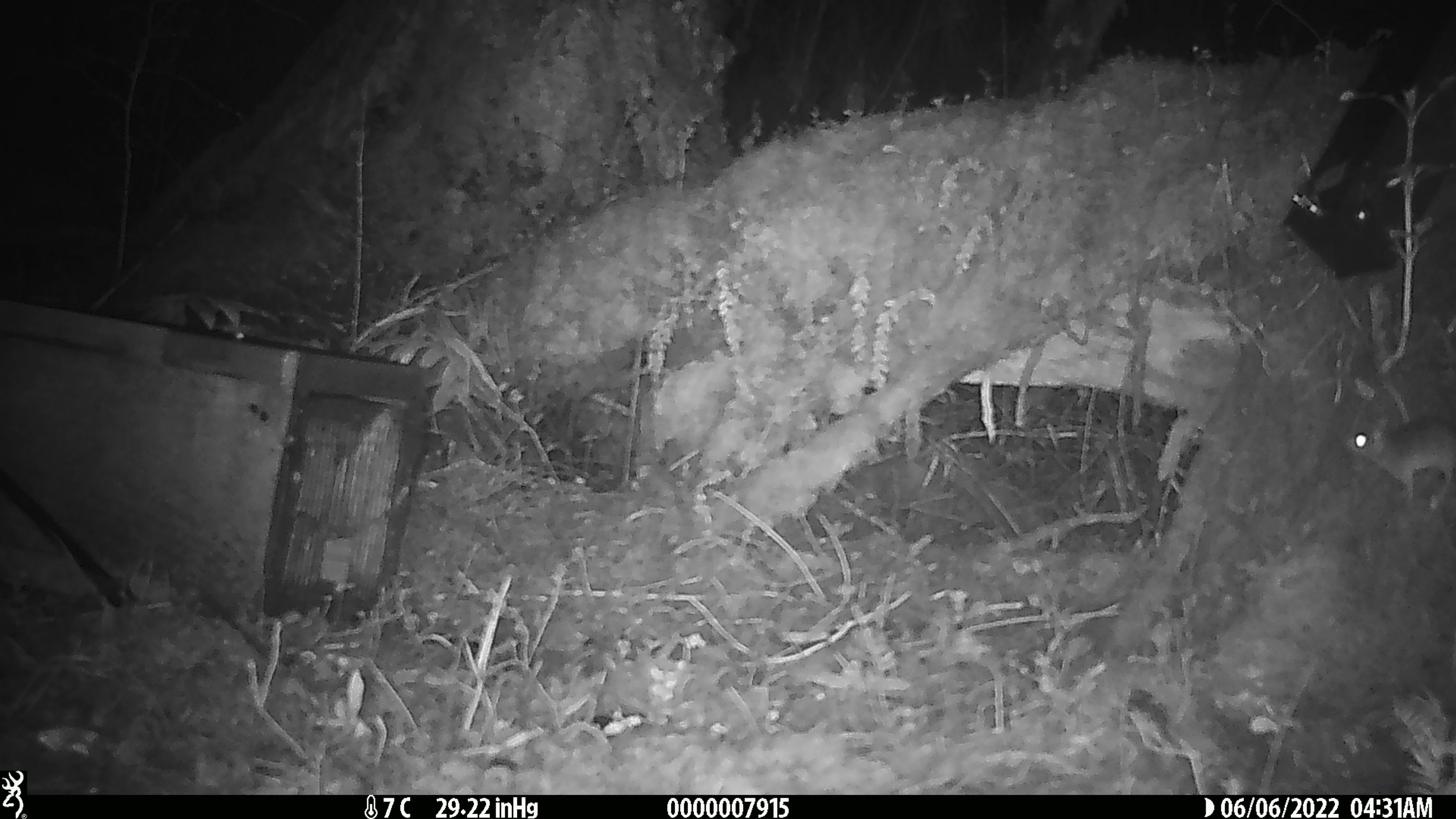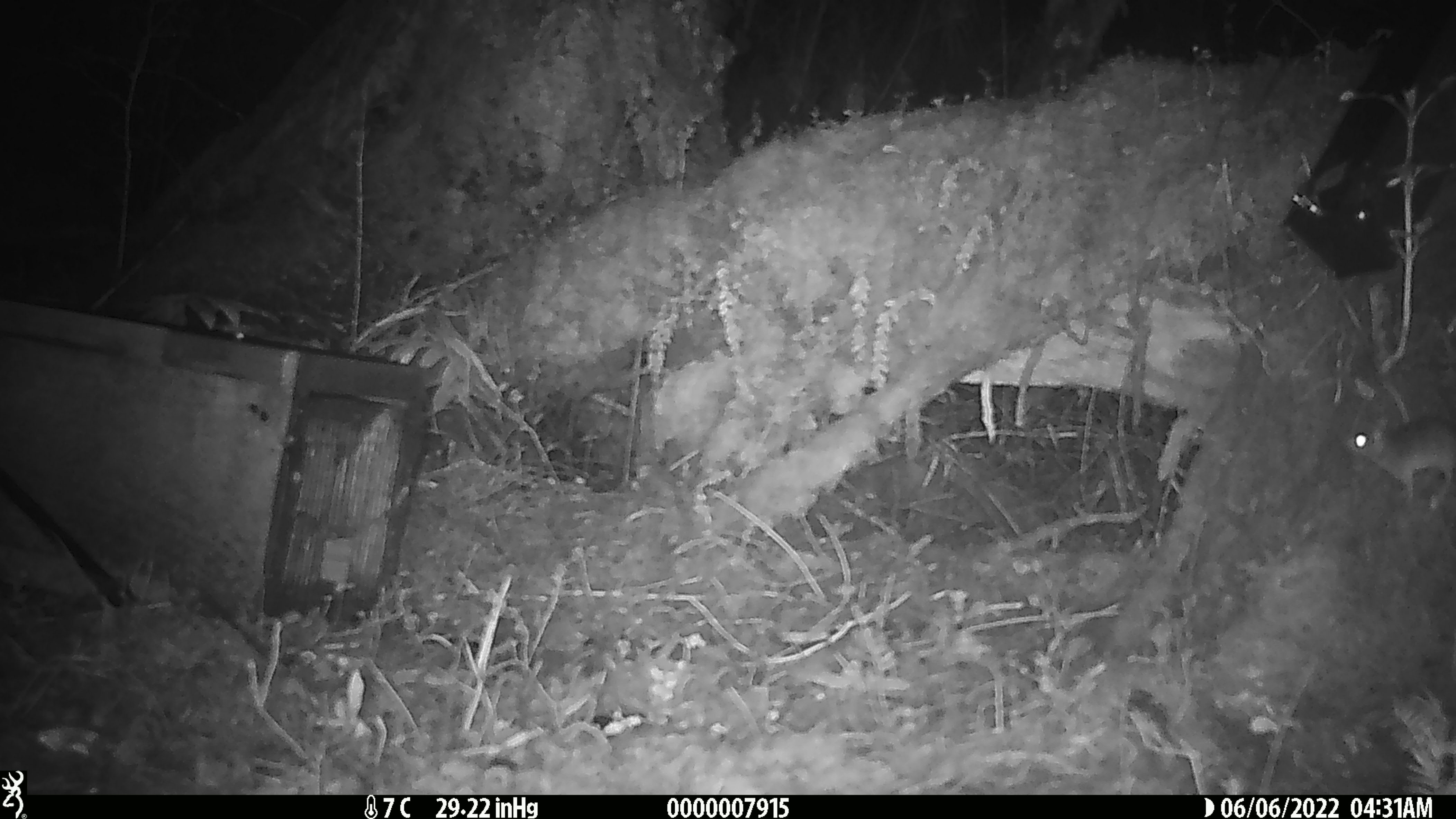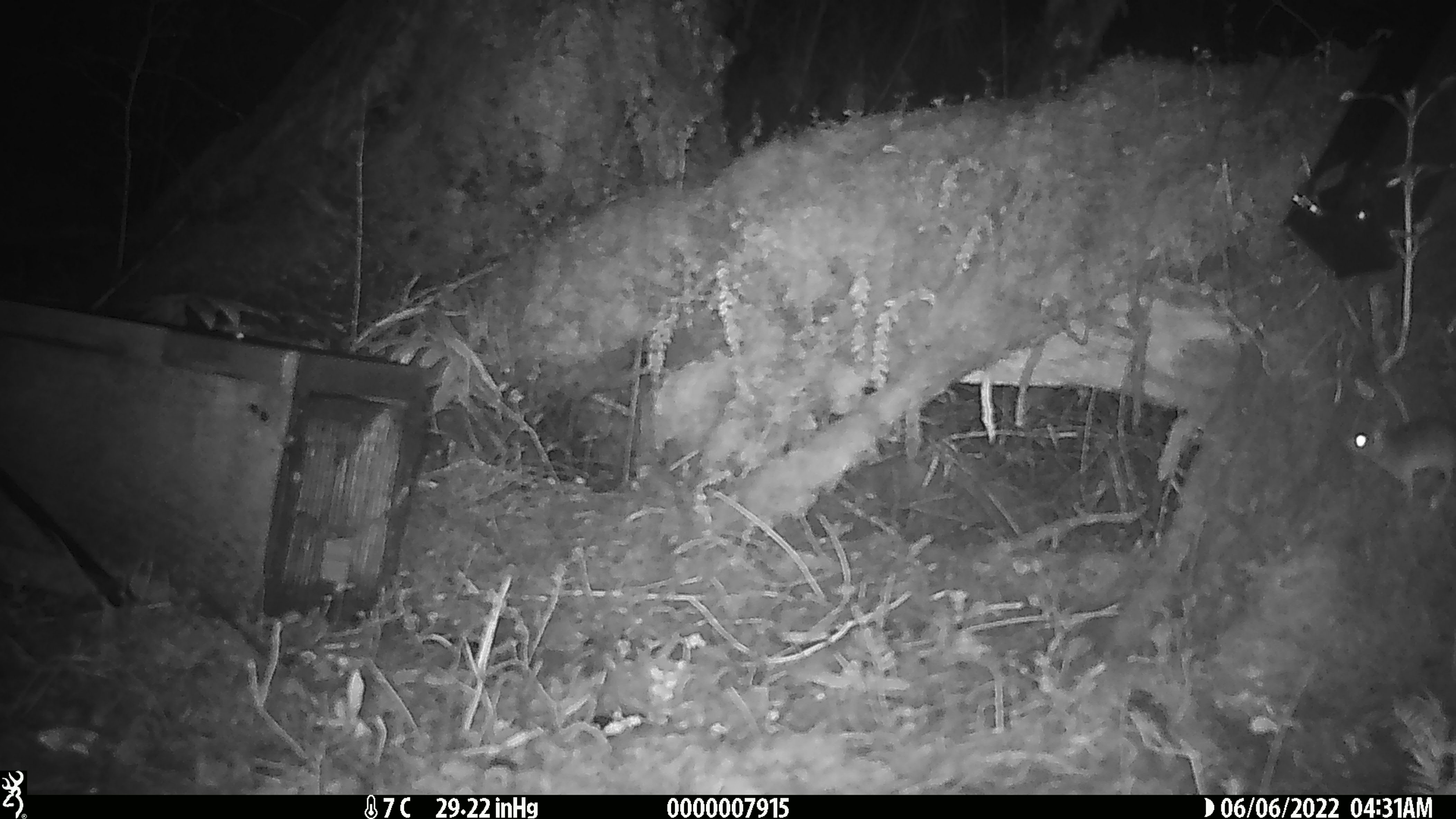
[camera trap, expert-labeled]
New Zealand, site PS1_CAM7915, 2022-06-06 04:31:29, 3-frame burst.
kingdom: Animalia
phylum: Chordata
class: Mammalia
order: Rodentia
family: Muridae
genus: Mus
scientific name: Mus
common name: mouse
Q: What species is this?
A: Mouse (Mus).